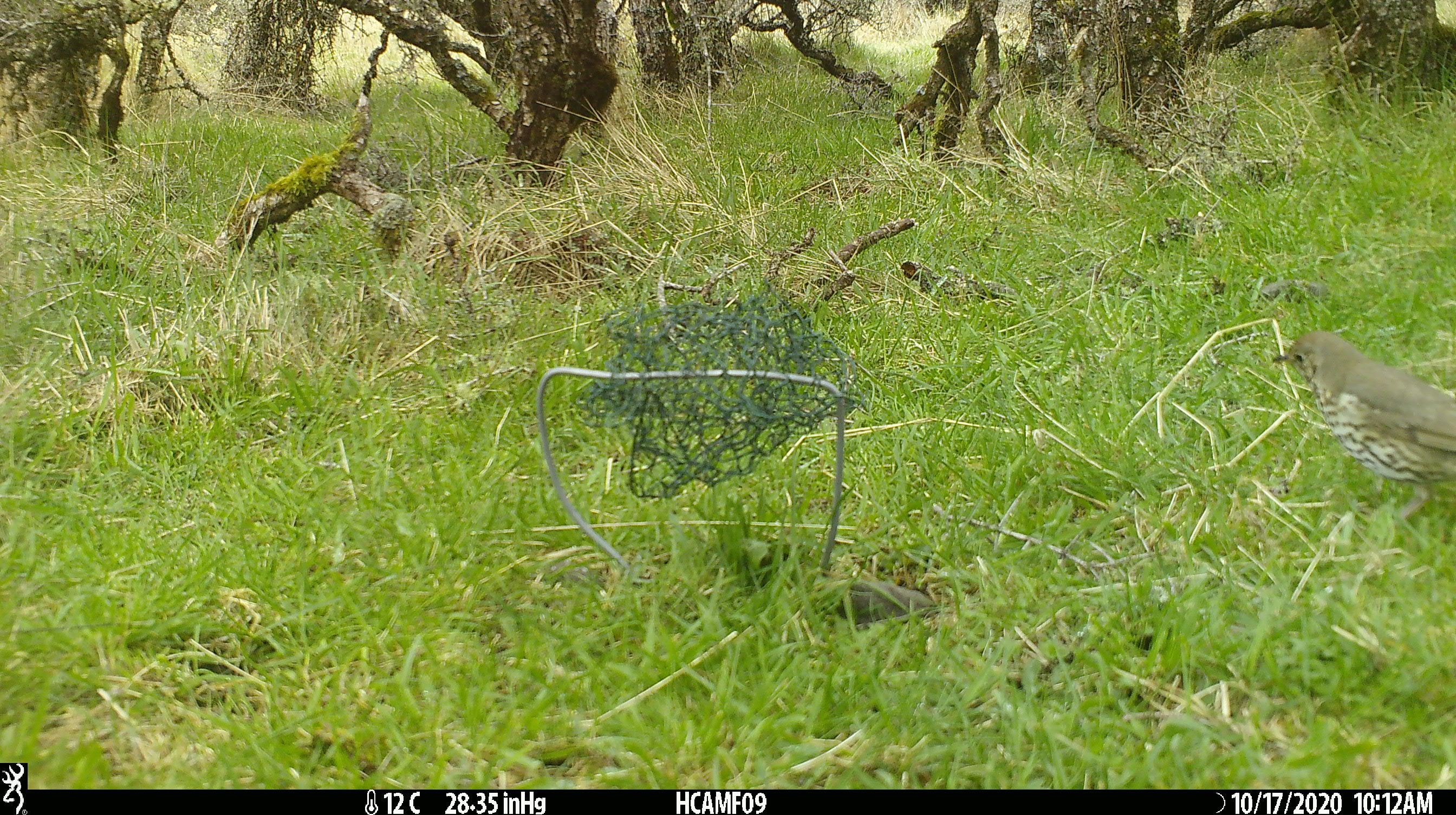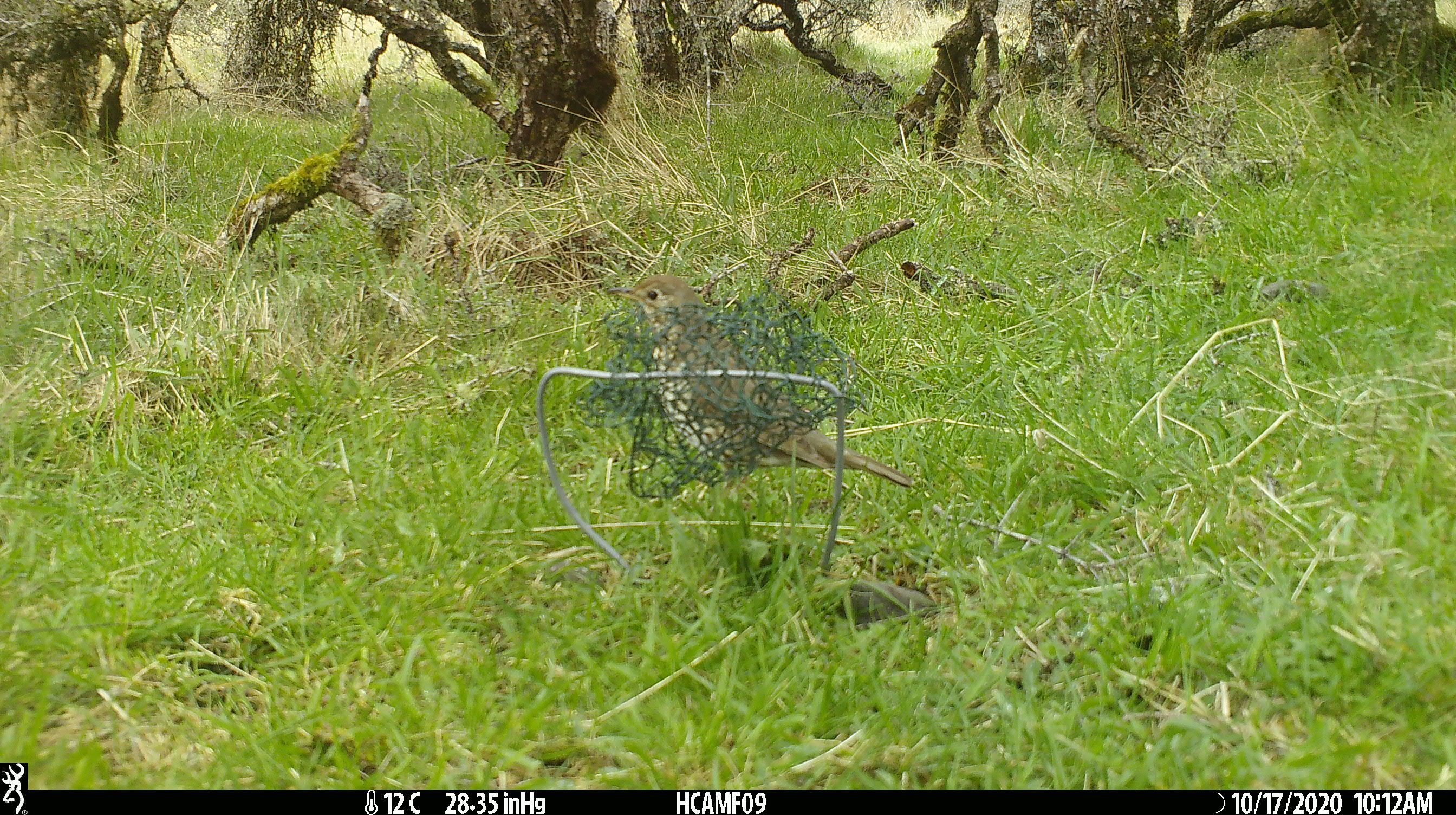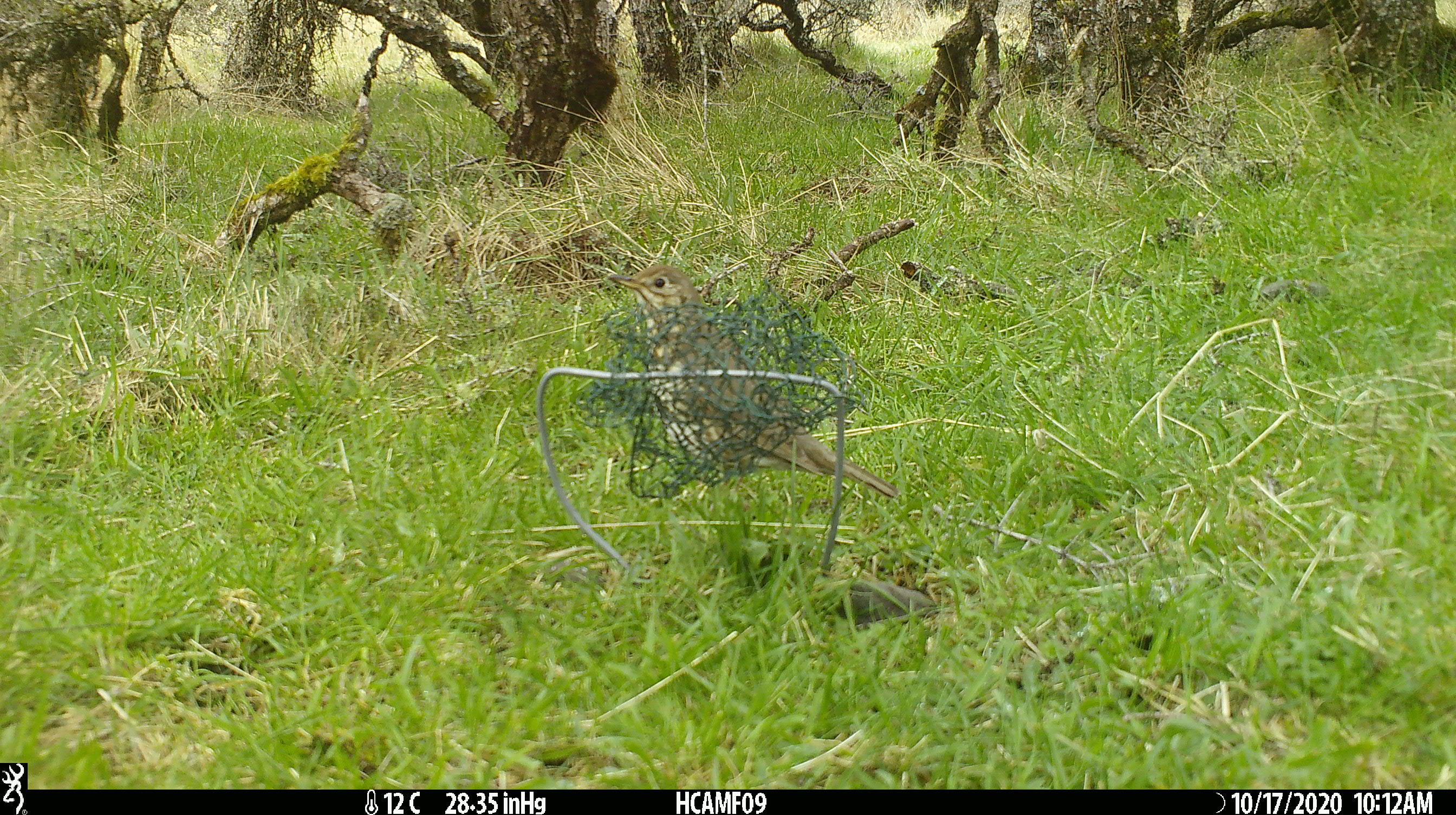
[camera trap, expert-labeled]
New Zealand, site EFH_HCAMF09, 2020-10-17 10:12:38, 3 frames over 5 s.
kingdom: Animalia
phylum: Chordata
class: Aves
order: Passeriformes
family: Turdidae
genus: Turdus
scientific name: Turdus philomelos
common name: song thrush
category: thrush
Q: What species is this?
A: Thrush (song thrush) (Turdus philomelos).